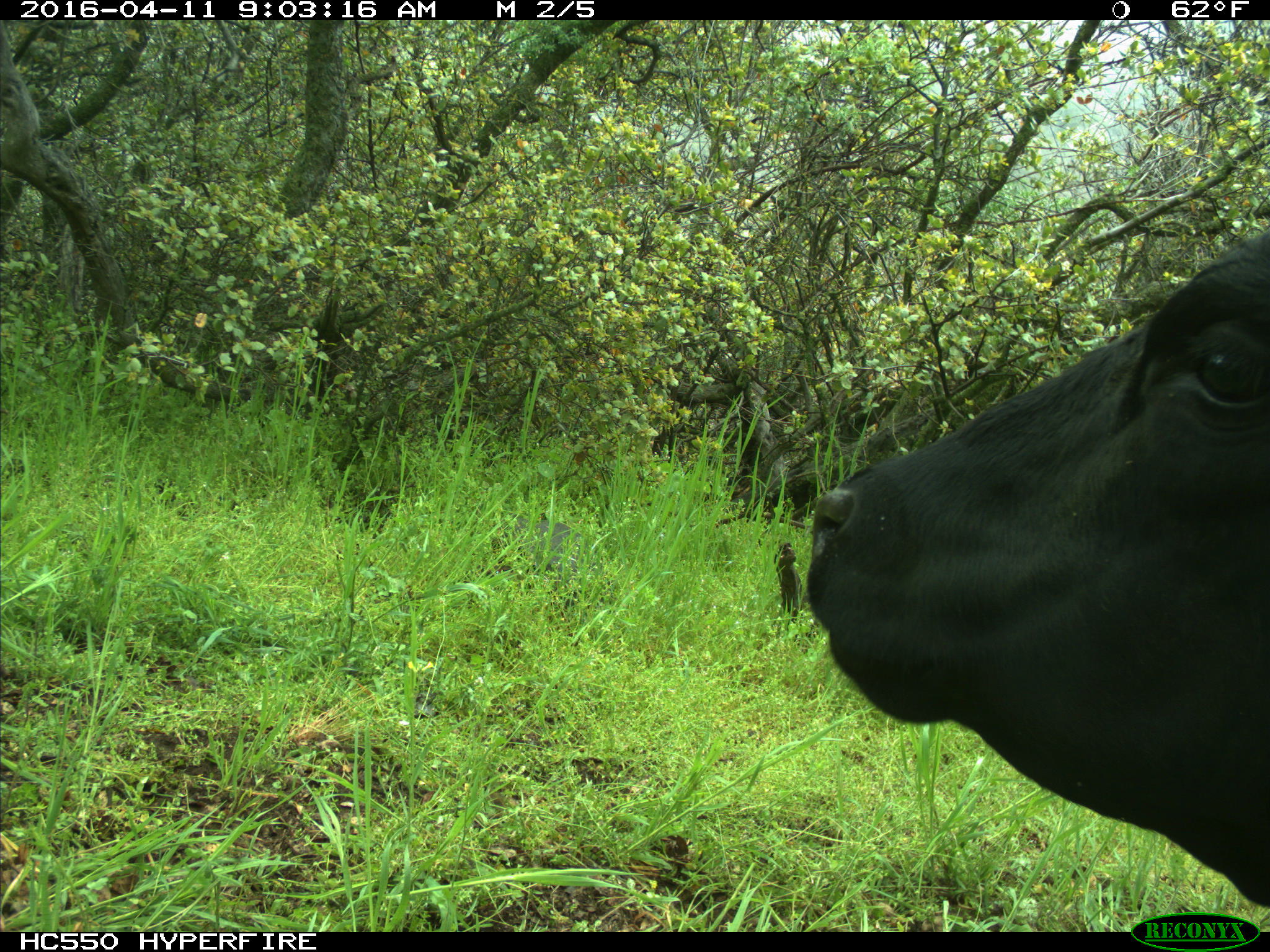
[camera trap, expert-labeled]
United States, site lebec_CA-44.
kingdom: Animalia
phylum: Chordata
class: Mammalia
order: Artiodactyla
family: Bovidae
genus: Bos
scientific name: Bos taurus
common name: domestic cow